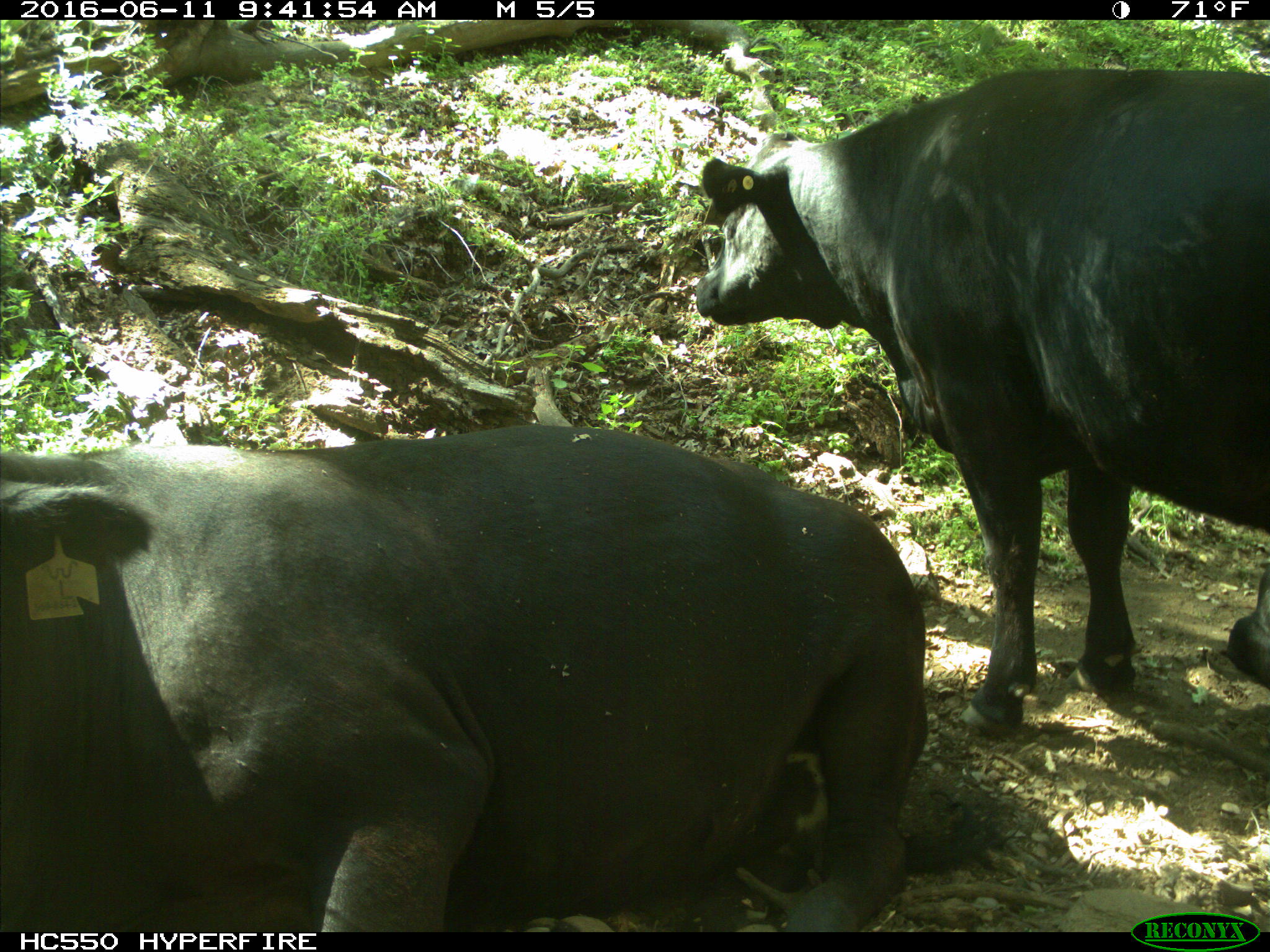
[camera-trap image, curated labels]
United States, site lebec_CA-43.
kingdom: Animalia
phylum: Chordata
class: Mammalia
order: Artiodactyla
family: Bovidae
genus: Bos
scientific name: Bos taurus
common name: domestic cow